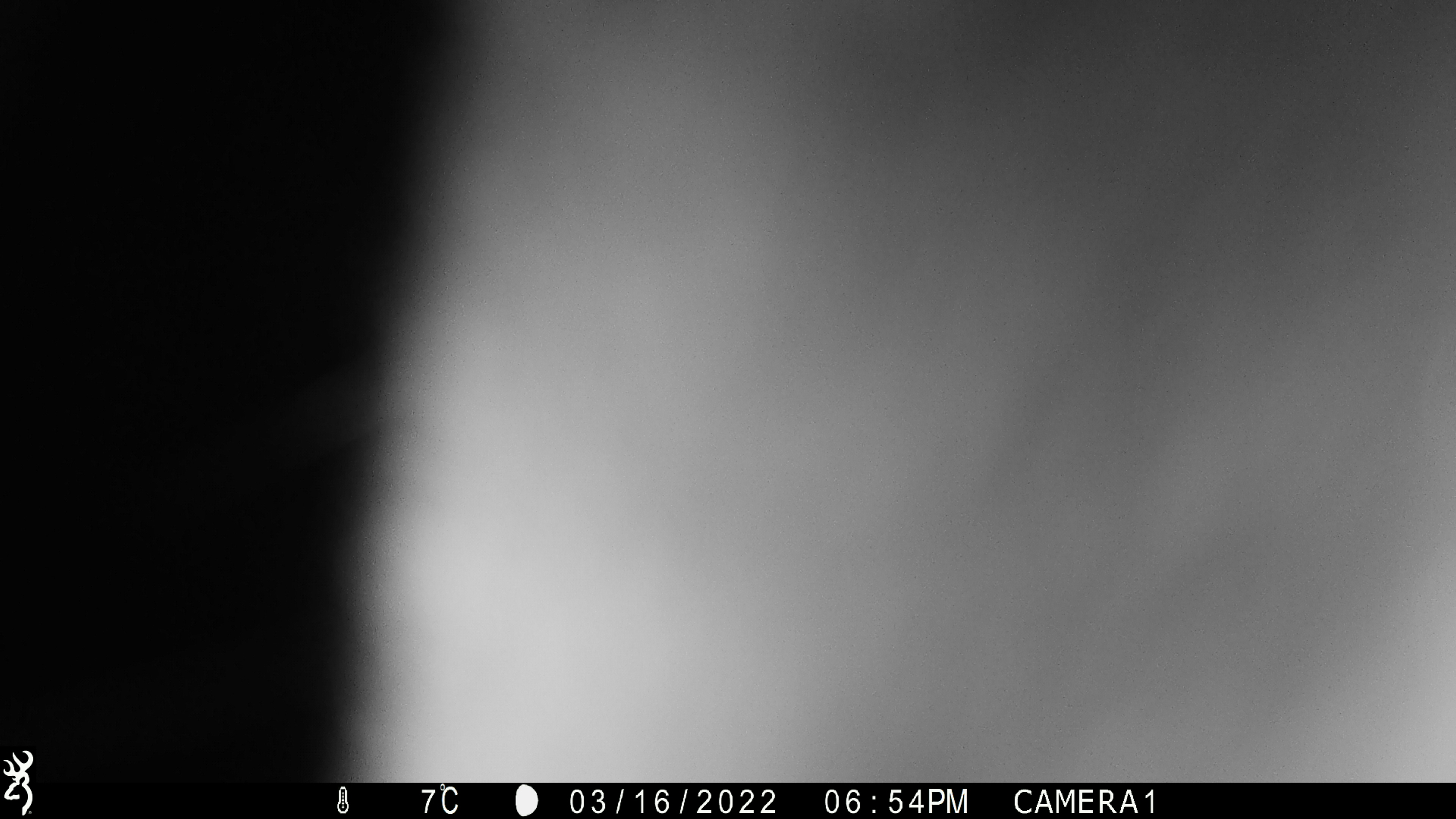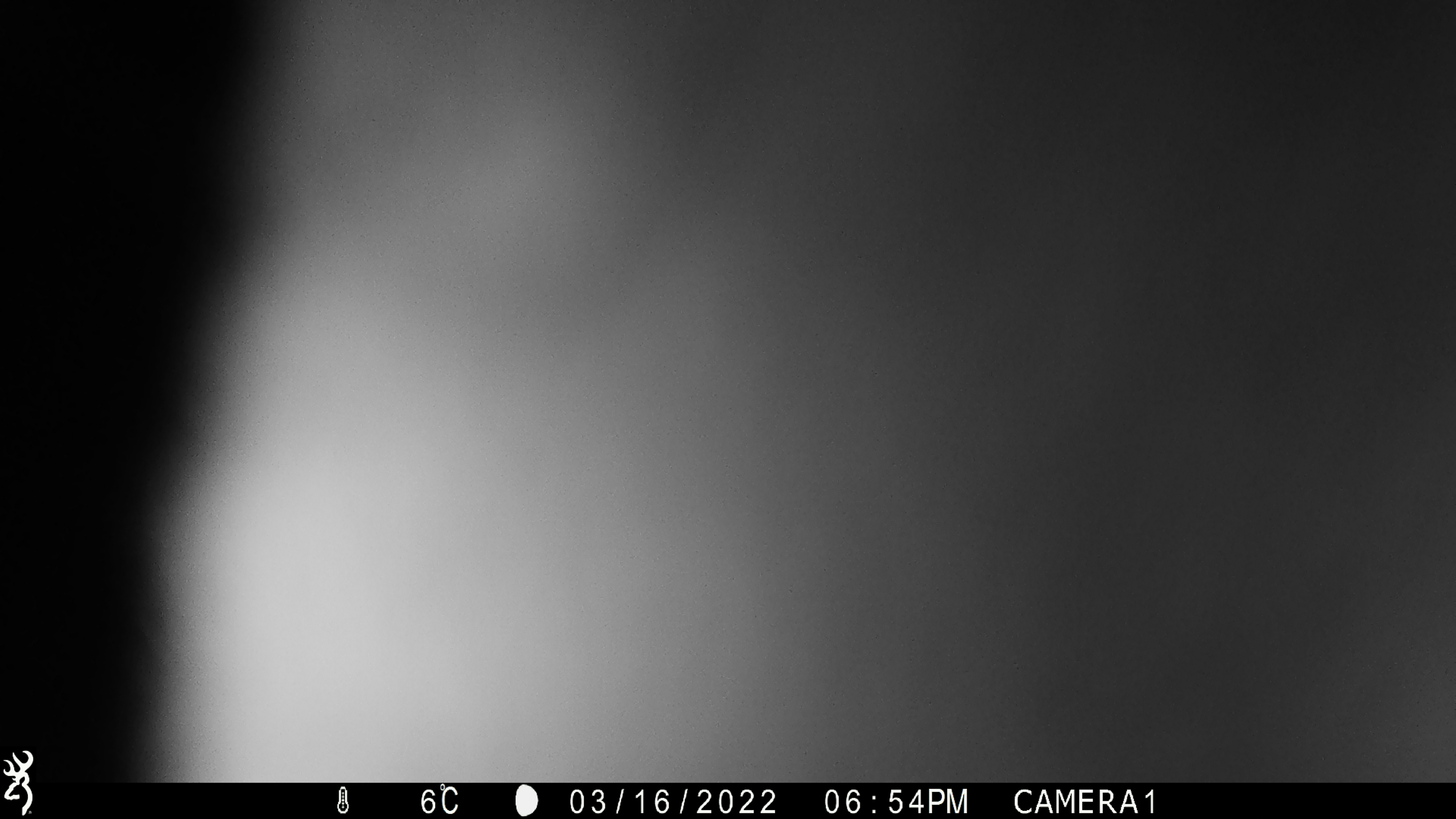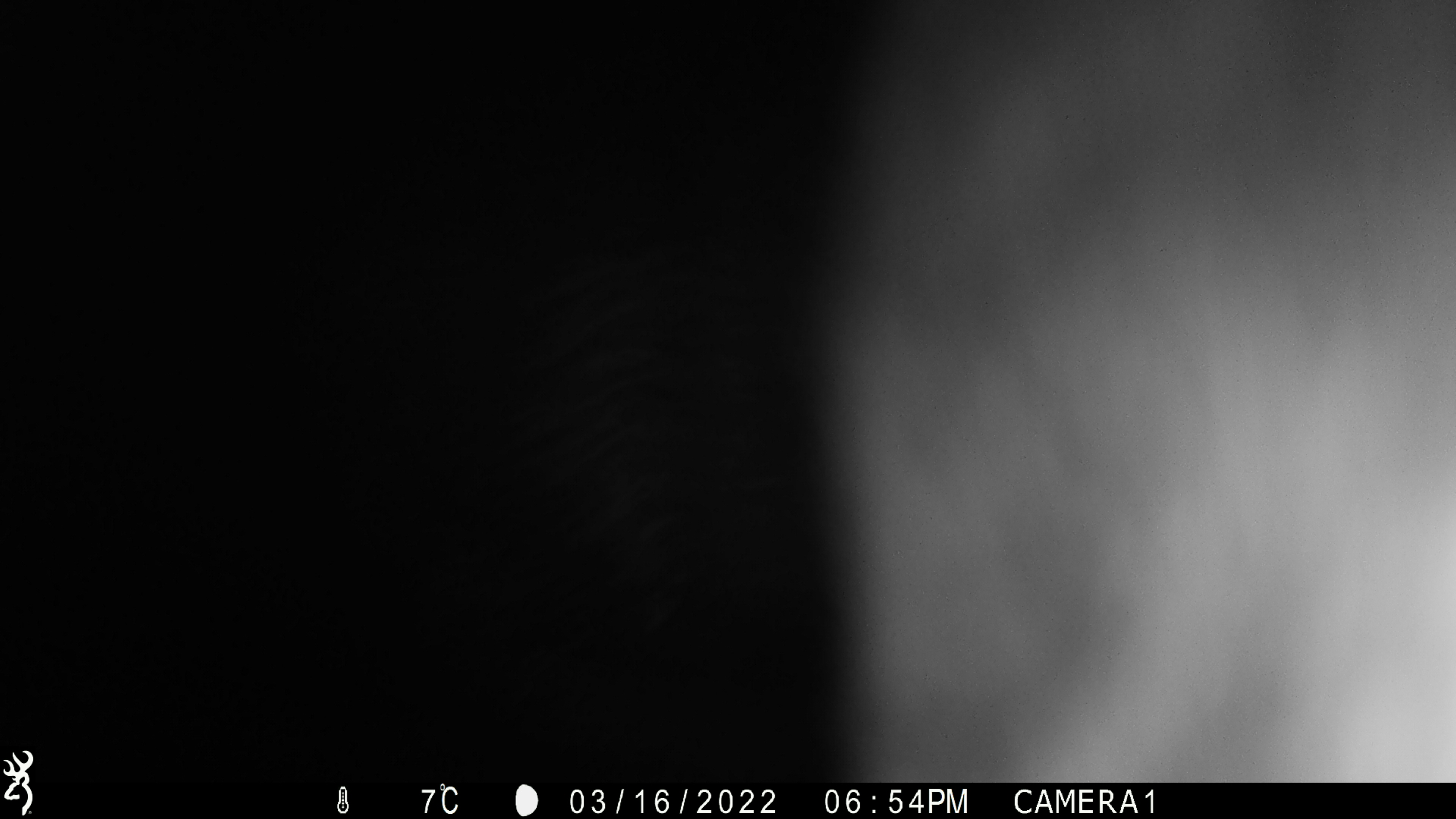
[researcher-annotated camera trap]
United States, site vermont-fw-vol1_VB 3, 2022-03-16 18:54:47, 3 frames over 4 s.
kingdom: Animalia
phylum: Chordata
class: Mammalia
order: Artiodactyla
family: Cervidae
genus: Alces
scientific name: Alces alces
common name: moose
Moose (Alces alces).